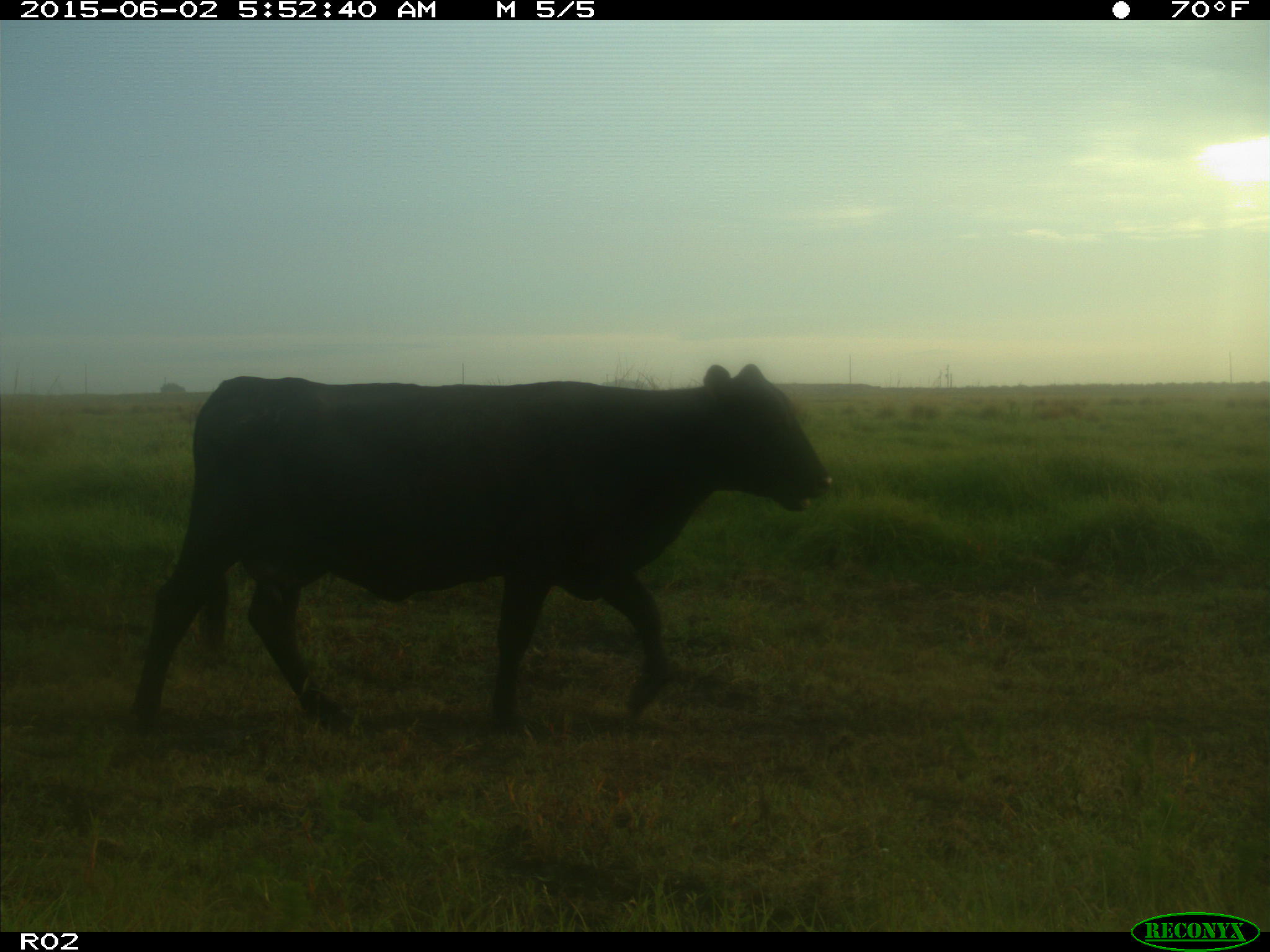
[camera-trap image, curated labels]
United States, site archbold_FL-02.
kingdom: Animalia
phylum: Chordata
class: Mammalia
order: Artiodactyla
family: Bovidae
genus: Bos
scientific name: Bos taurus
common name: domestic cow